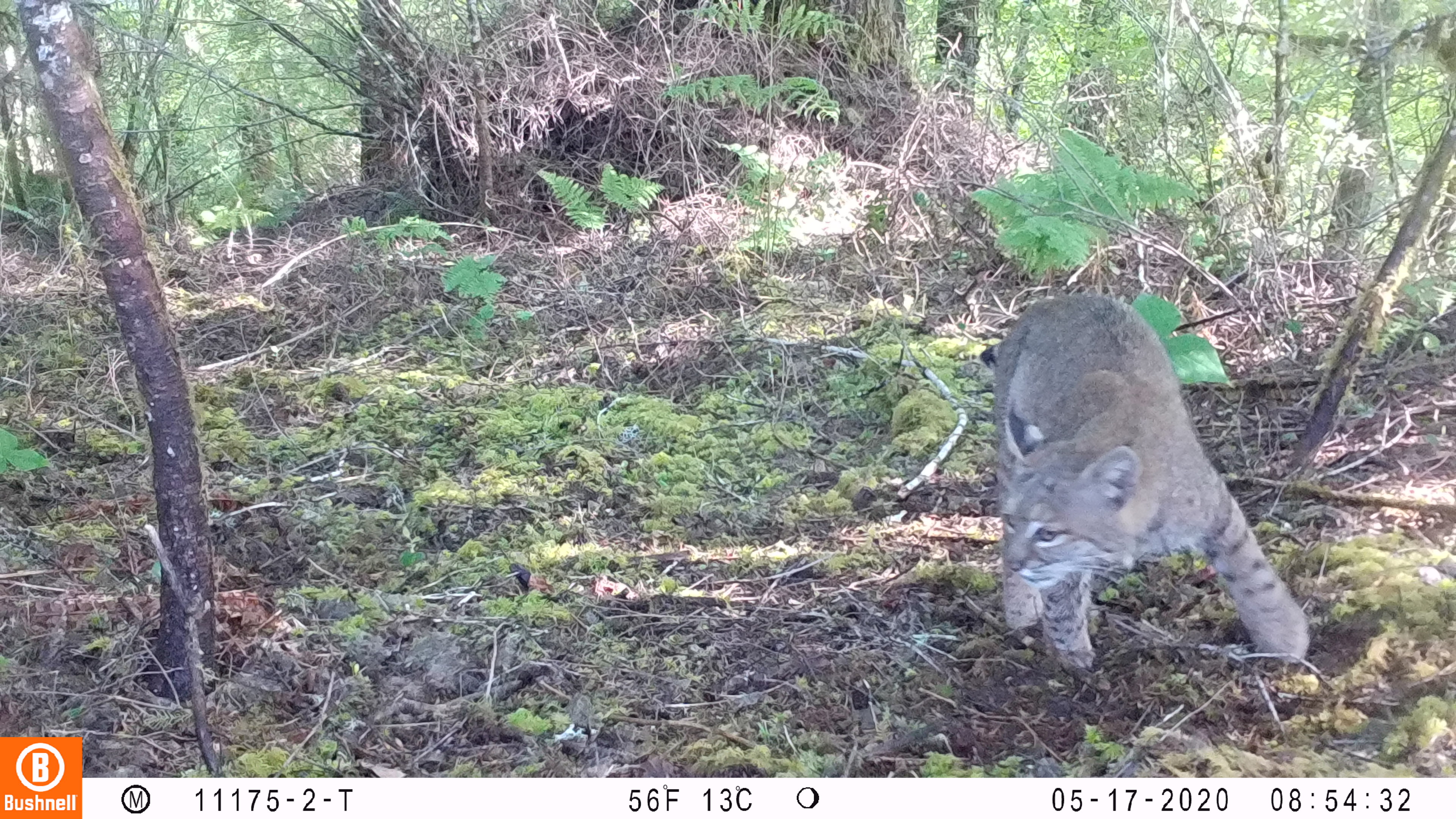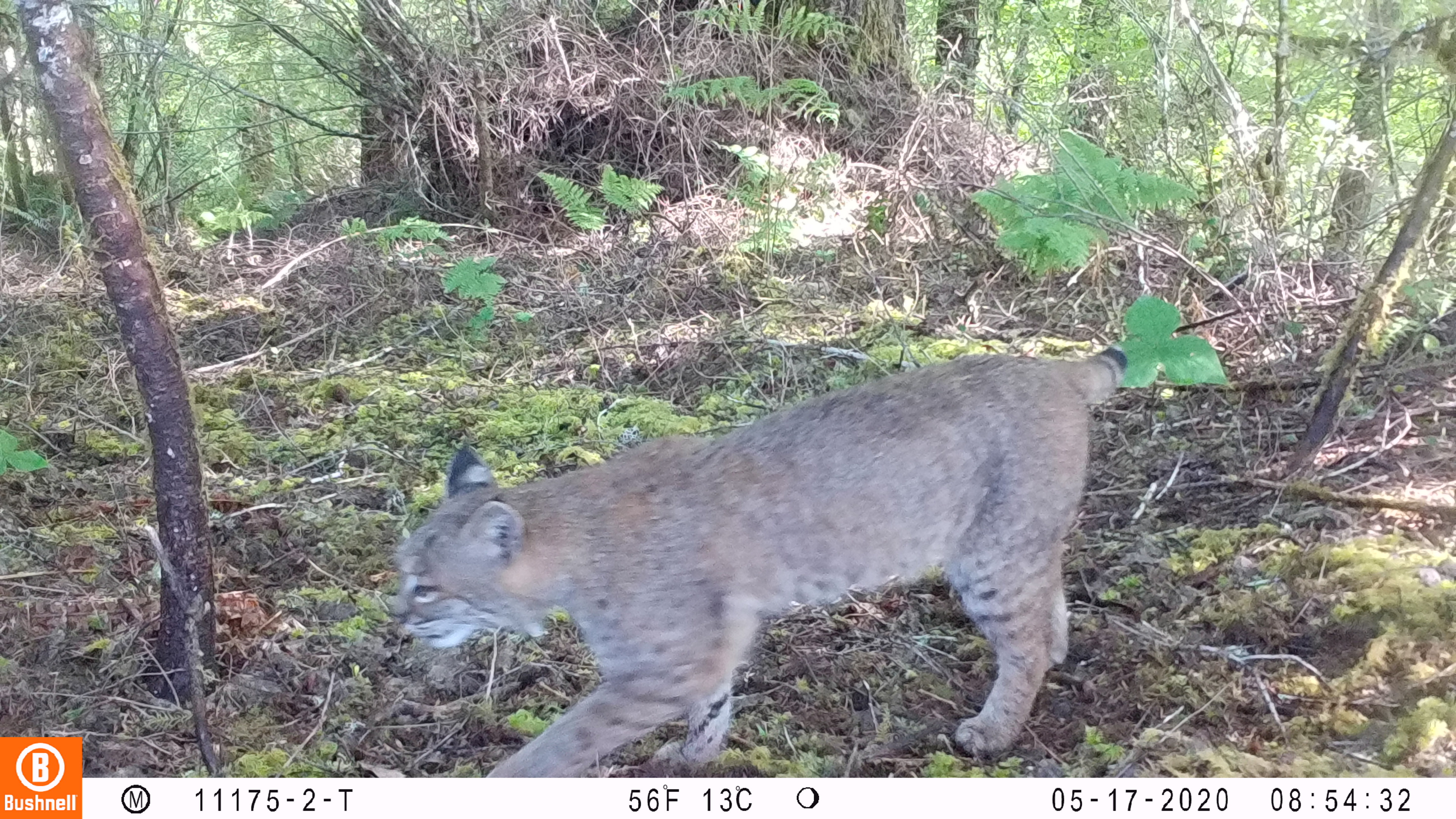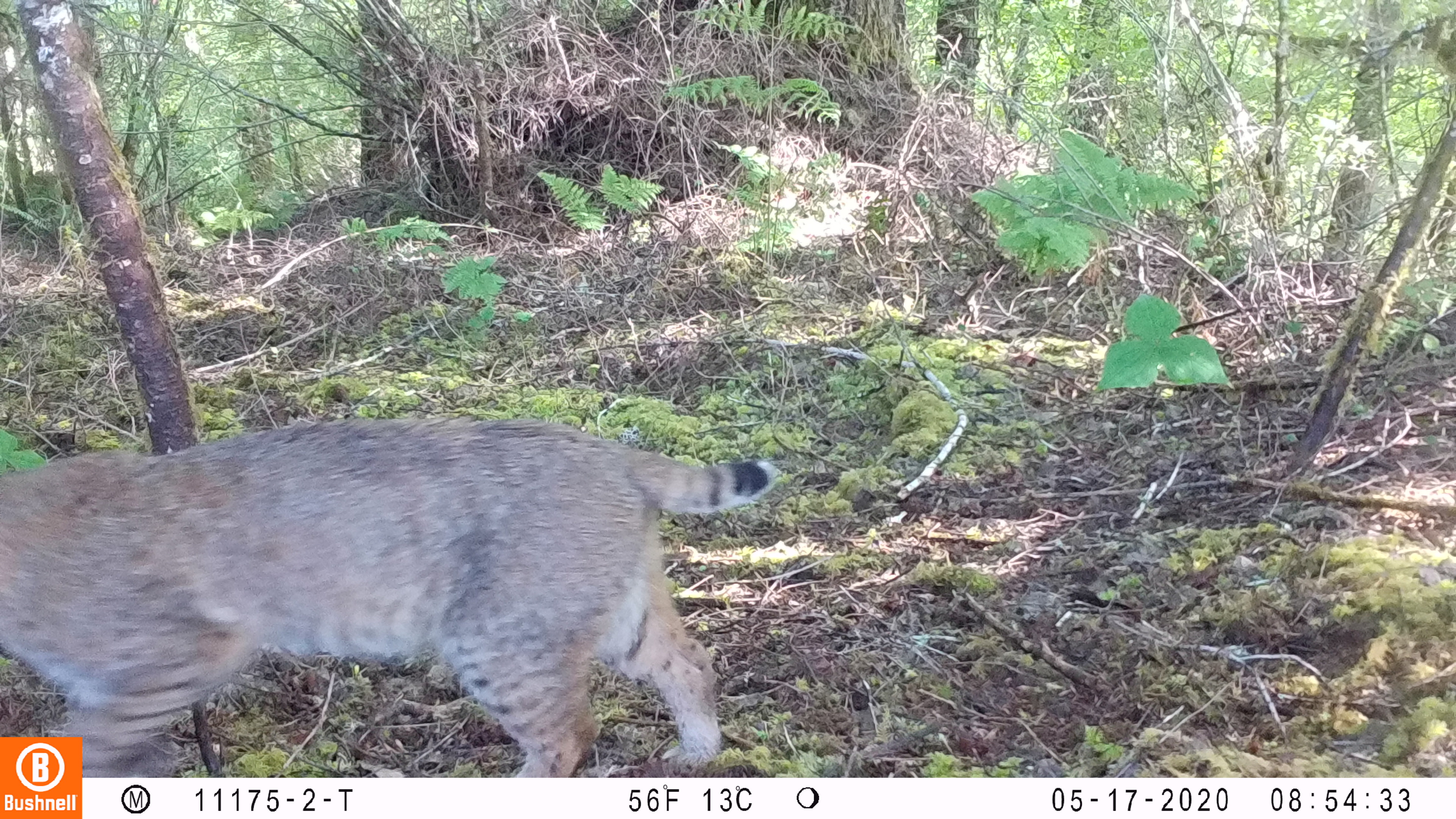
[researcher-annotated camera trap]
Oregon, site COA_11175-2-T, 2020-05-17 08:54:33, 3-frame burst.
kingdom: Animalia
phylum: Chordata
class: Mammalia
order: Carnivora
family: Felidae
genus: Lynx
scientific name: Lynx rufus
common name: bobcat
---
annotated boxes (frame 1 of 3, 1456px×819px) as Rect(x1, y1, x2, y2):
bobcat: Rect(967, 276, 1322, 679)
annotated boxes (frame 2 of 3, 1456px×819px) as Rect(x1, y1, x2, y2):
bobcat: Rect(383, 330, 1135, 775)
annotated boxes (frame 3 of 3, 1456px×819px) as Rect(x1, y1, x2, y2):
bobcat: Rect(0, 400, 784, 735); Rect(86, 407, 789, 773)